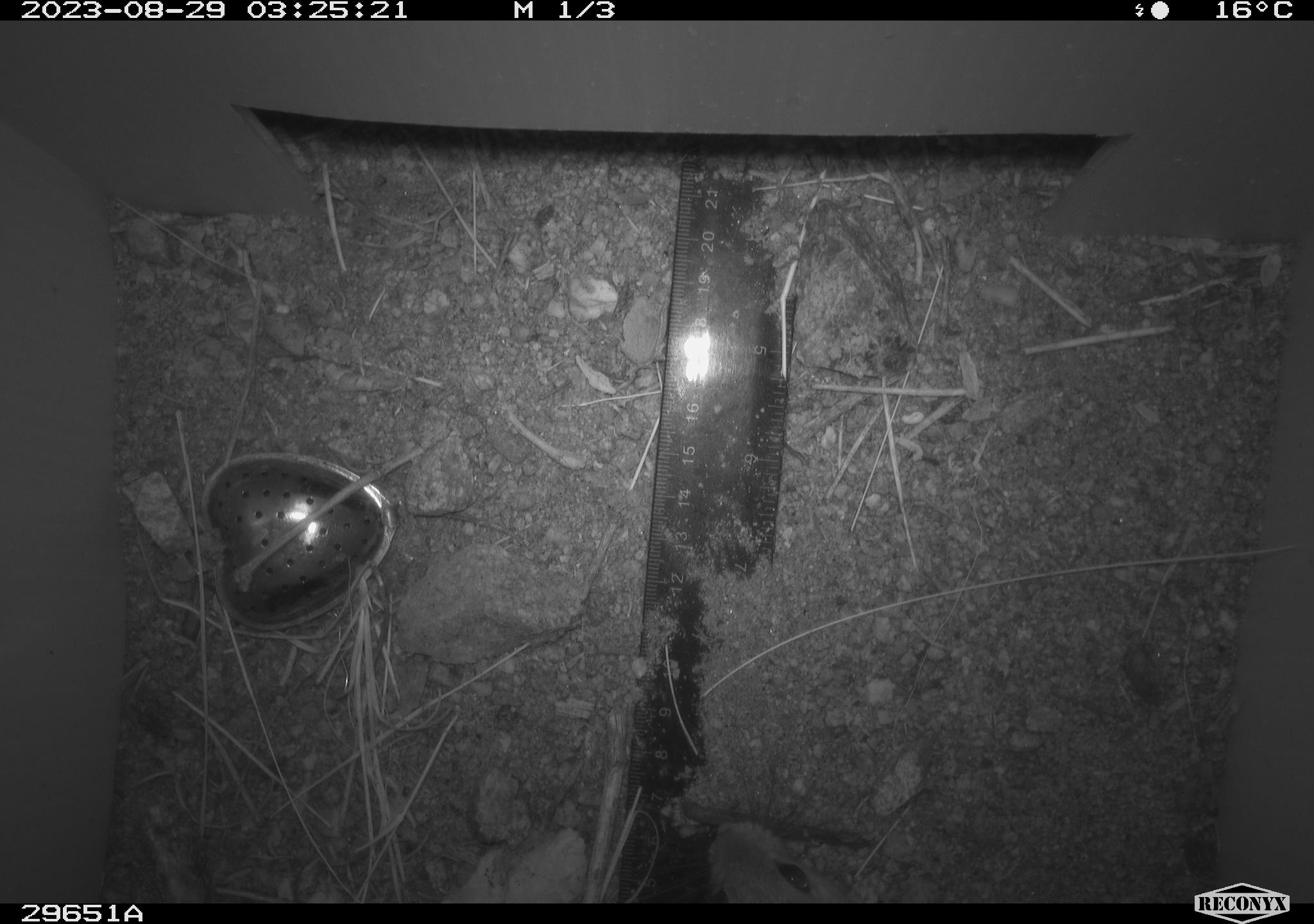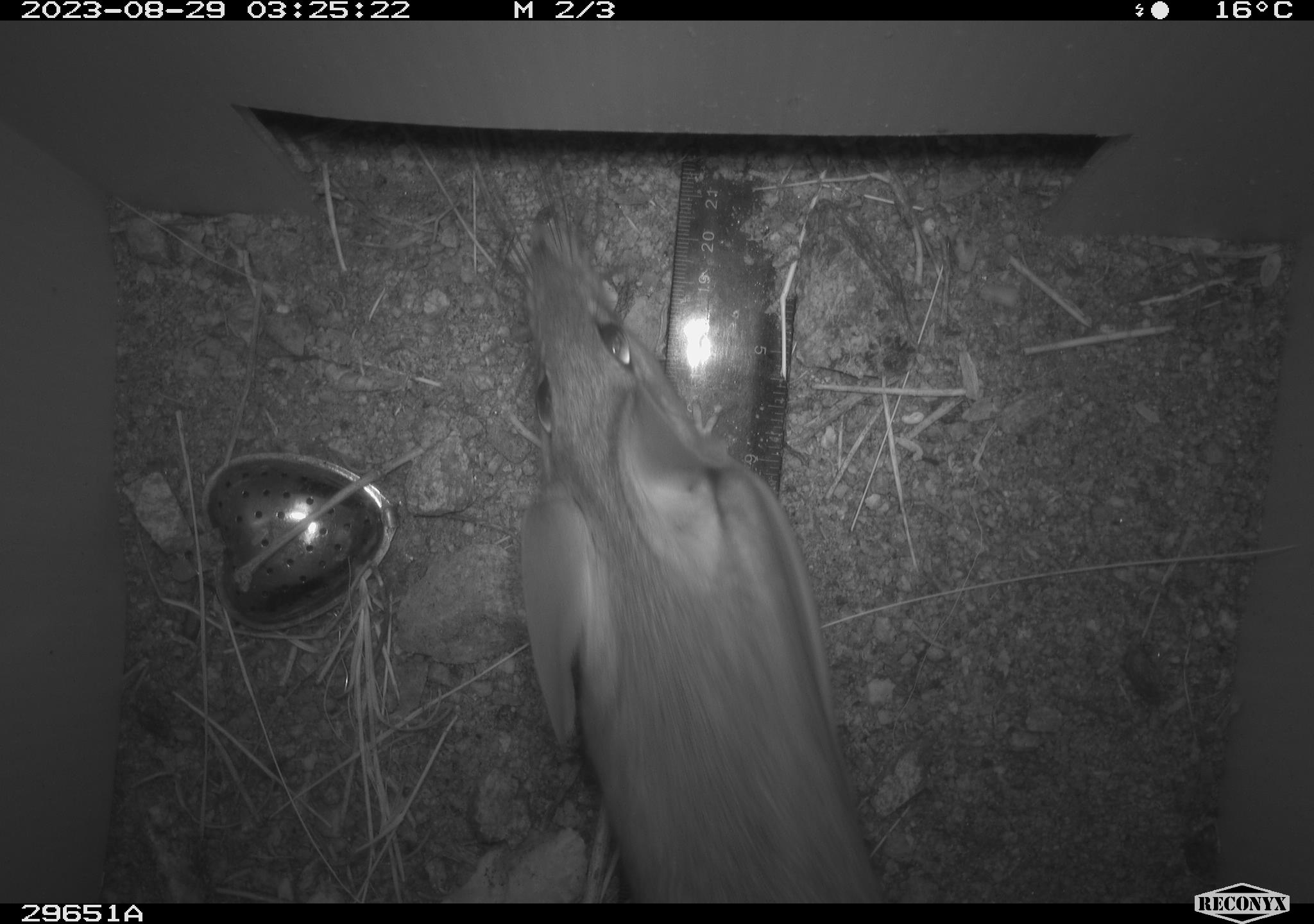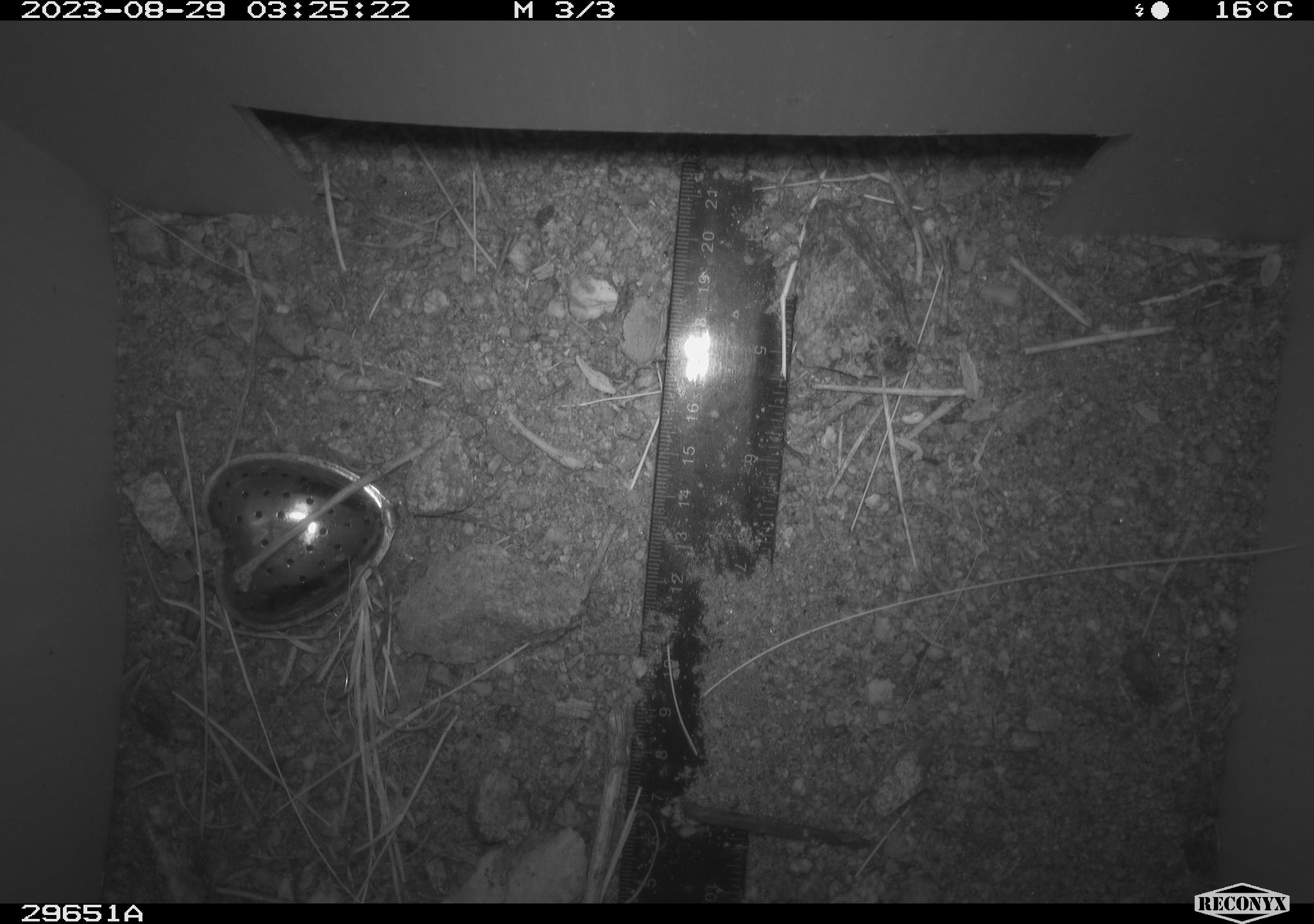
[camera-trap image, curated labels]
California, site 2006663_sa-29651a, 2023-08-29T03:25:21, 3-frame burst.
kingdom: Animalia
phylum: Chordata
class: Mammalia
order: Rodentia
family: Cricetidae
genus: Neotoma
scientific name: Neotoma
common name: pack rat or woodrat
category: neotoma species